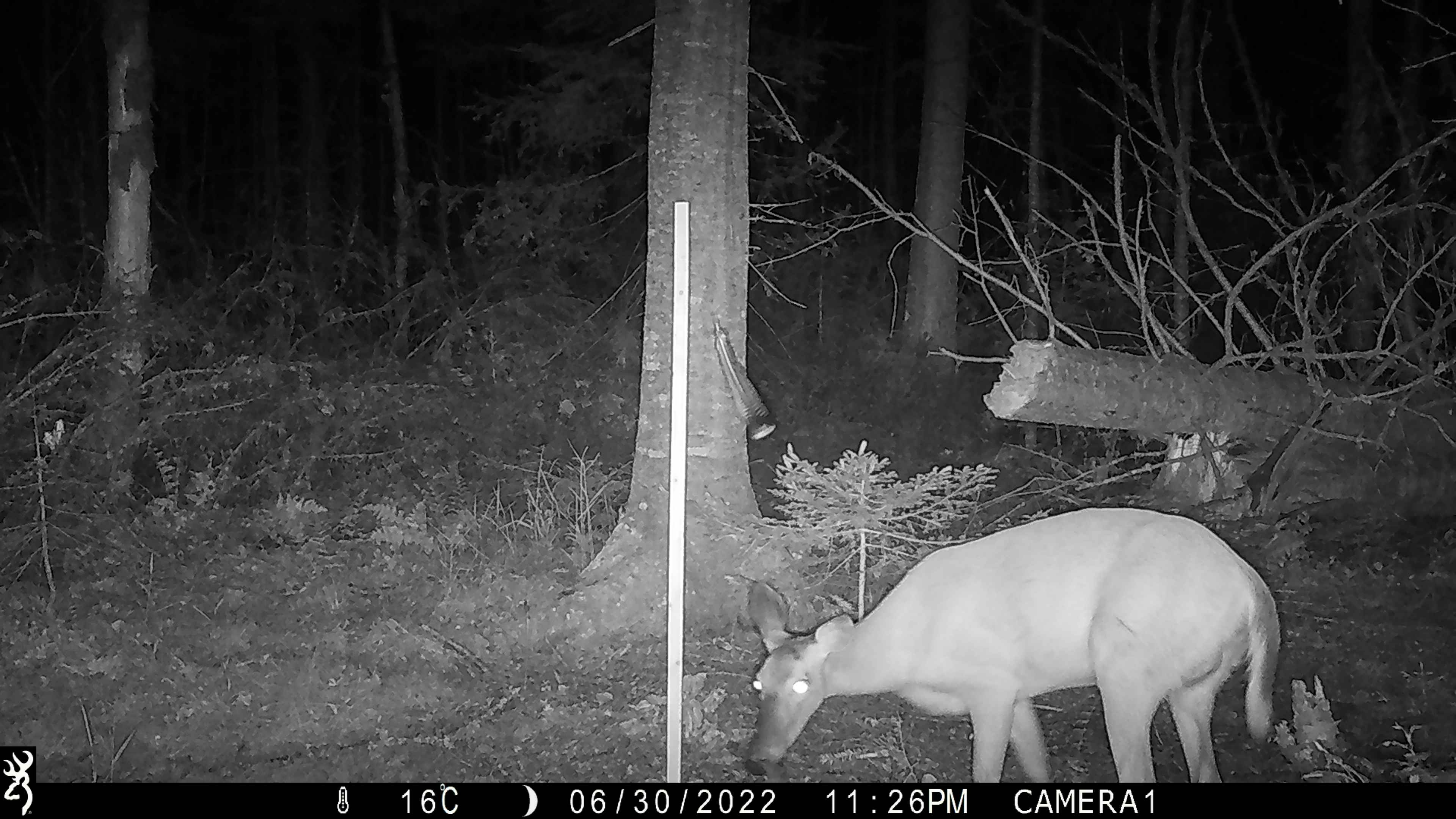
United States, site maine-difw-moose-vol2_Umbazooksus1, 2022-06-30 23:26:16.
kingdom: Animalia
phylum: Chordata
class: Mammalia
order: Artiodactyla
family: Cervidae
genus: Odocoileus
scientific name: Odocoileus virginianus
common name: white-tailed deer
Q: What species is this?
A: White-tailed deer (Odocoileus virginianus).